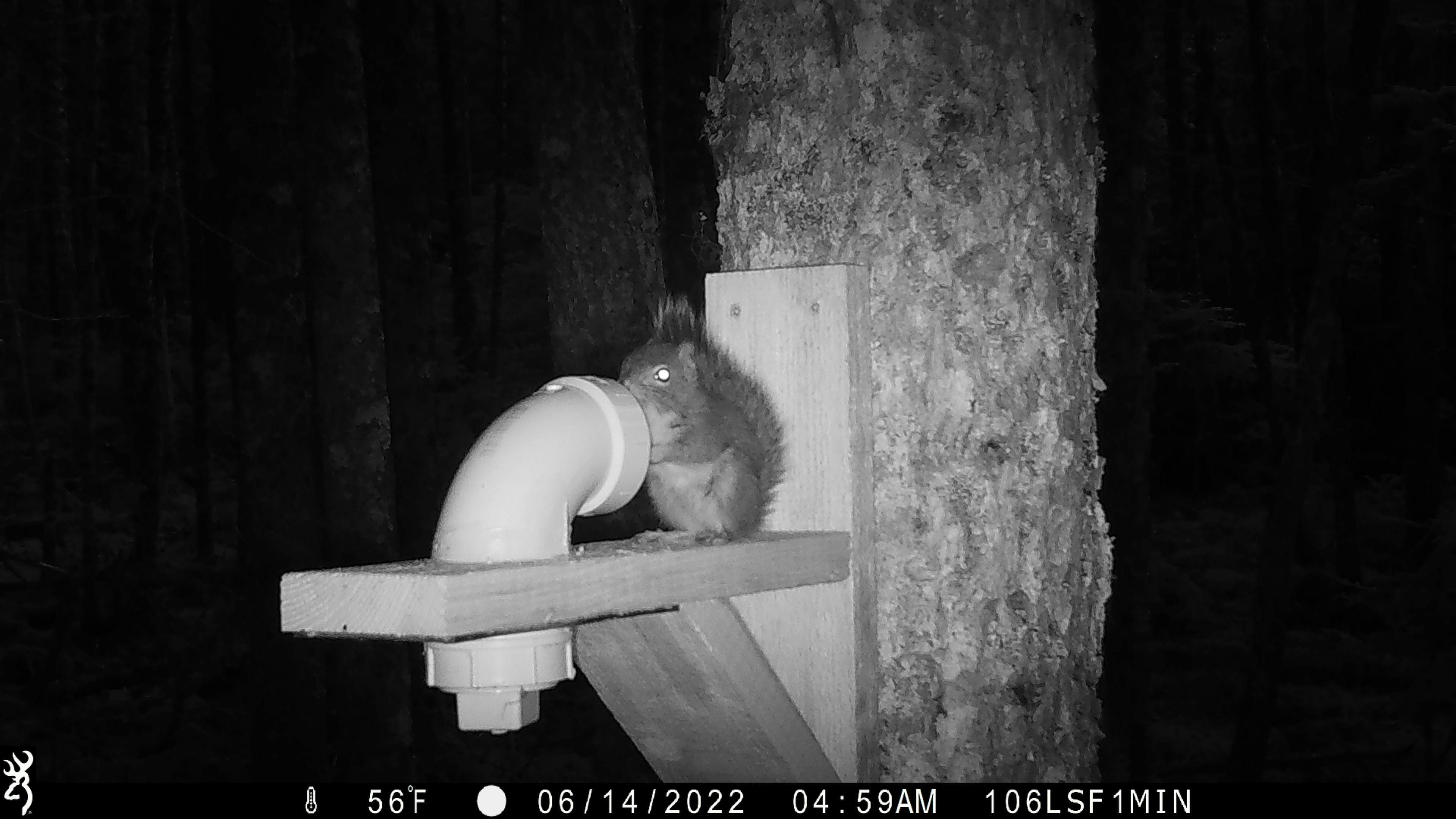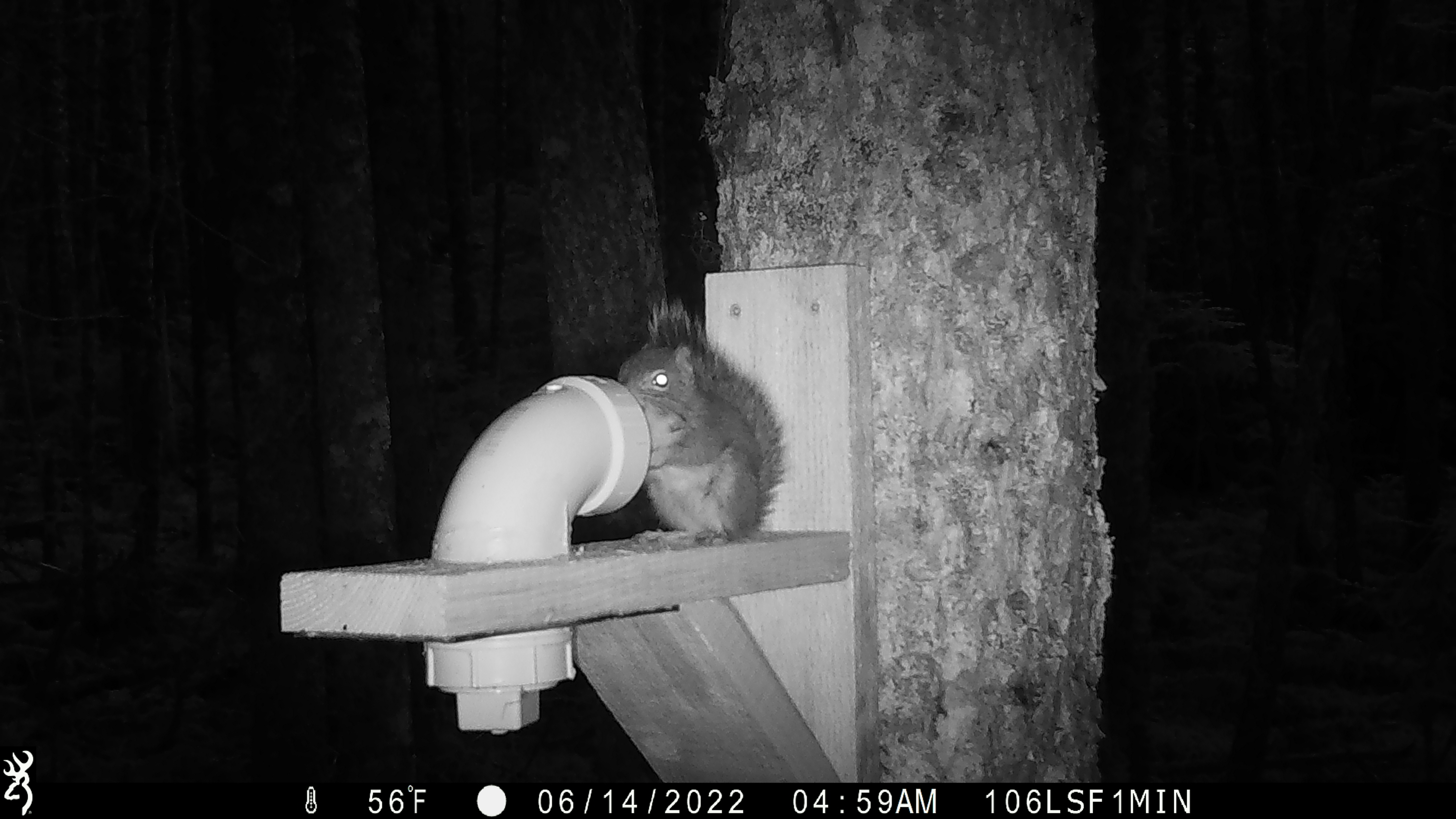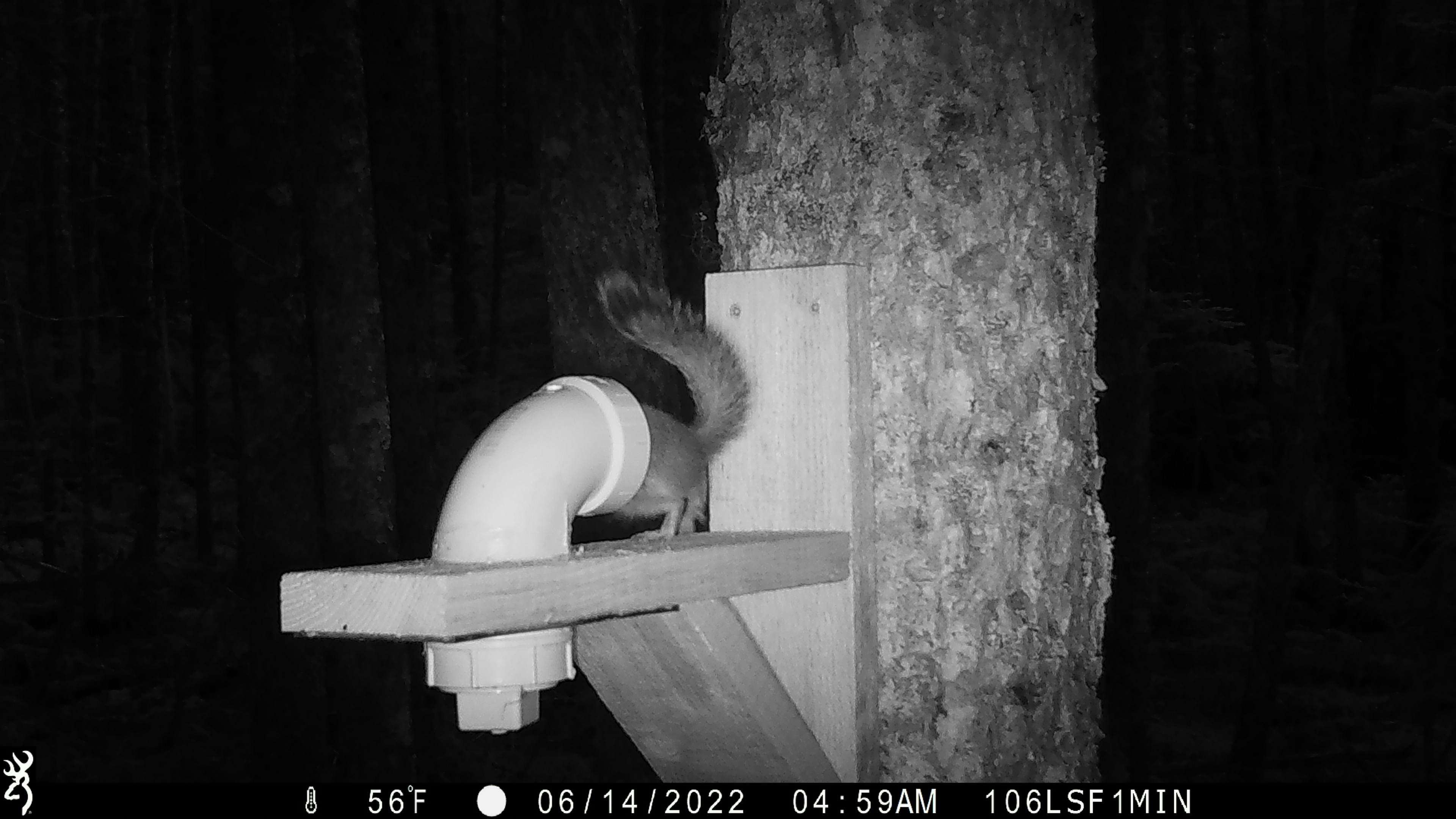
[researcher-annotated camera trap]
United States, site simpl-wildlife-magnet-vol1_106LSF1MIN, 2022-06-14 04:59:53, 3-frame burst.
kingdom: Animalia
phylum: Chordata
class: Mammalia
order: Rodentia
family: Sciuridae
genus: Tamiasciurus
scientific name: Tamiasciurus hudsonicus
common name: red squirrel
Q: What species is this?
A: Red squirrel (Tamiasciurus hudsonicus).